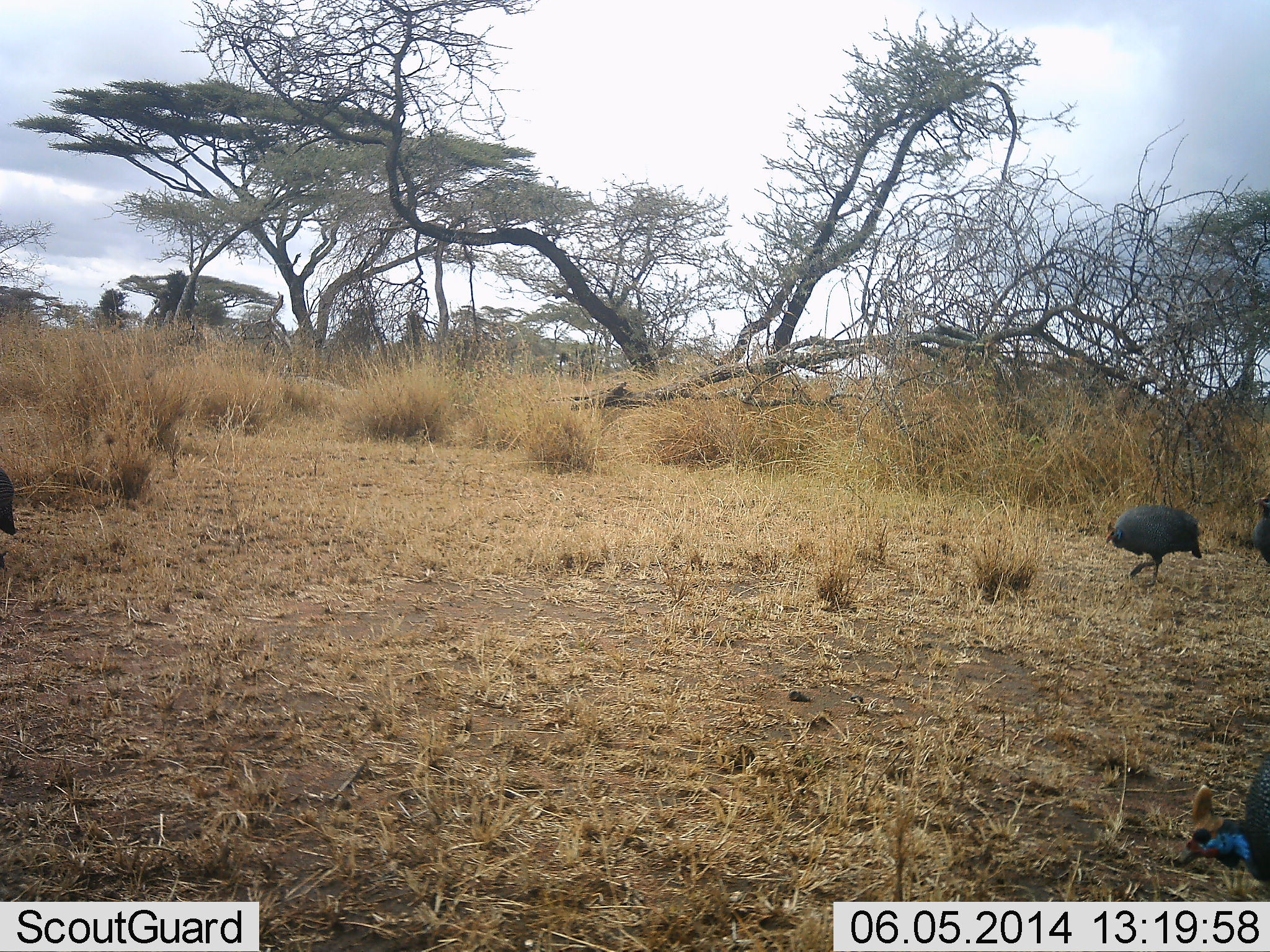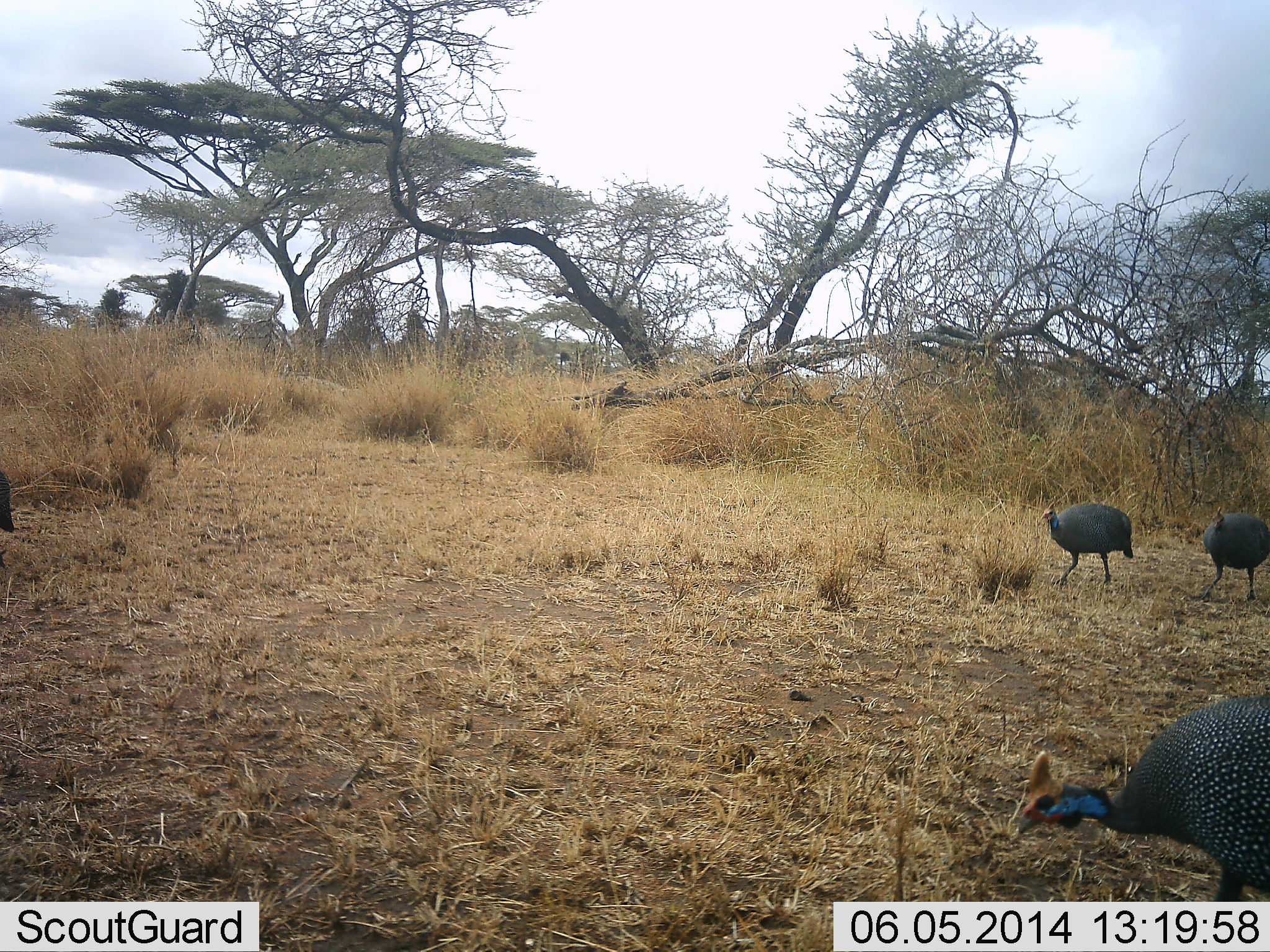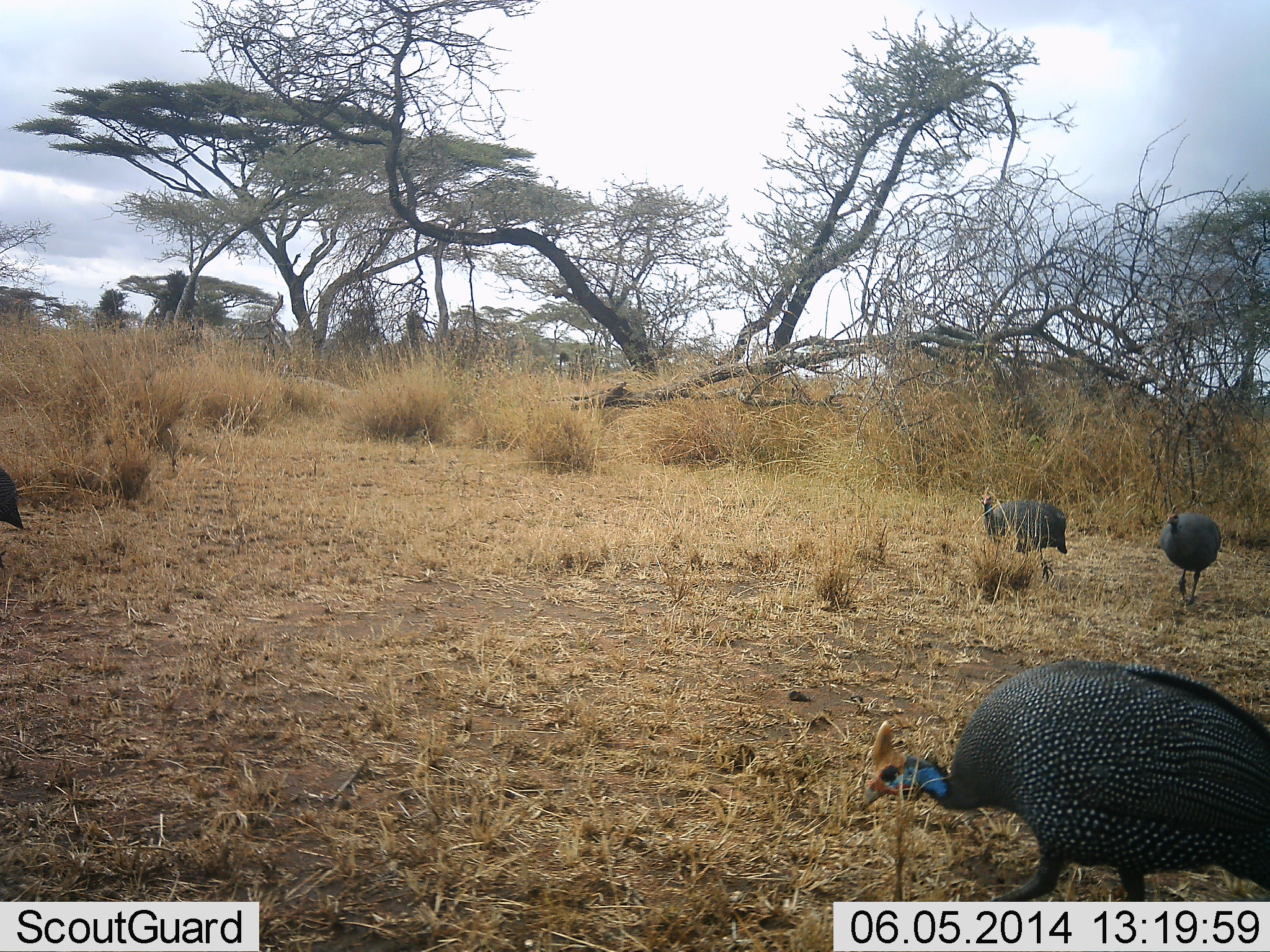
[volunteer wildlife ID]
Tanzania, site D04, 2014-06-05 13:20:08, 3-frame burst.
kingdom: Animalia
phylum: Chordata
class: Aves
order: Galliformes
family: Numididae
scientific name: Numididae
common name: guinea fowl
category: guineafowl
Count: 4.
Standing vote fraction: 30%.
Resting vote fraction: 0%.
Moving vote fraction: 80%.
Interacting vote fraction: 0%.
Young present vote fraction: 0%.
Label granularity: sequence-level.